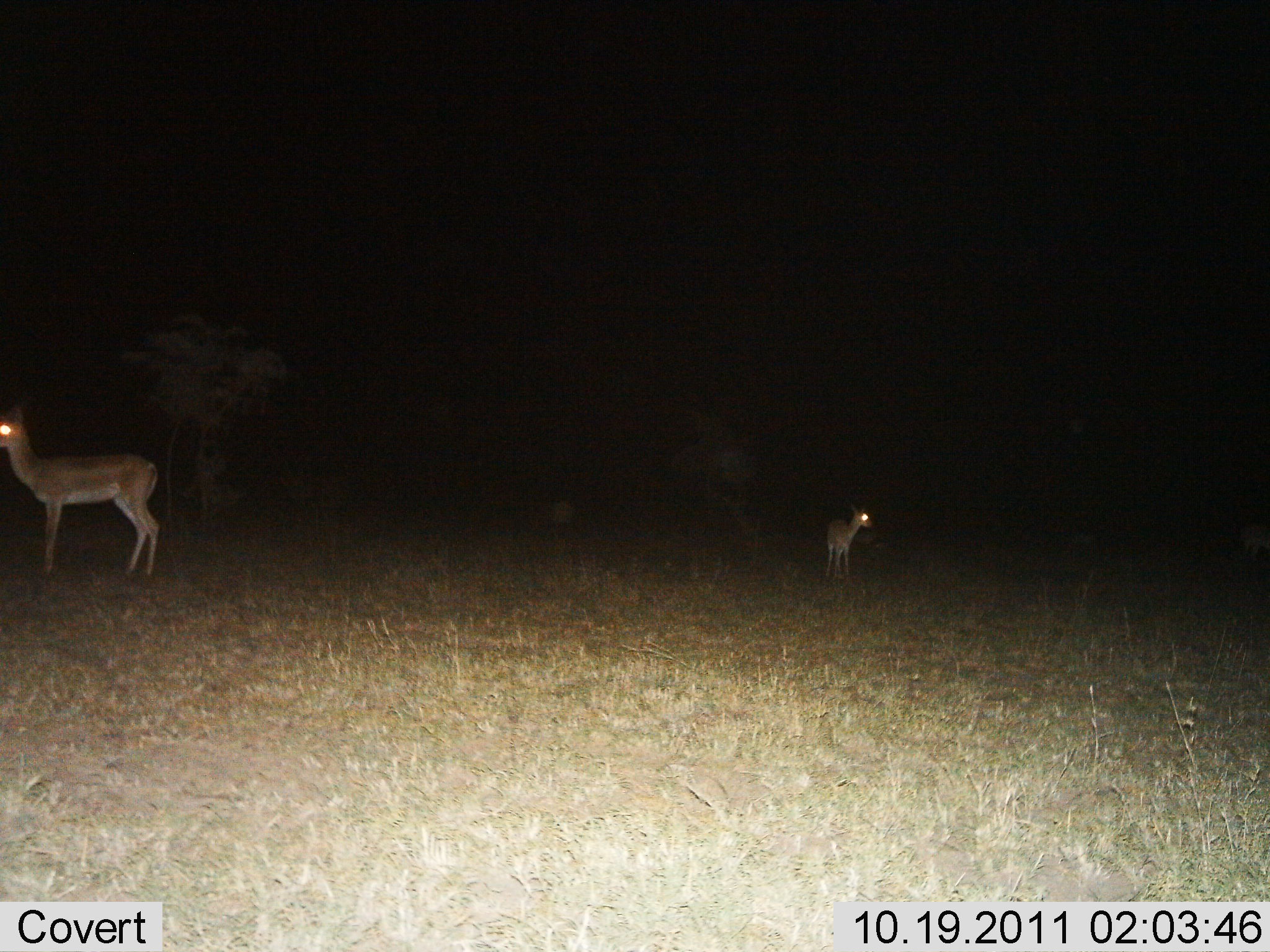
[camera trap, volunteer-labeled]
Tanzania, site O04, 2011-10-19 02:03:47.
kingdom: Animalia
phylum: Chordata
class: Mammalia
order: Artiodactyla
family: Bovidae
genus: Nanger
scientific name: Nanger granti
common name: grant's gazelle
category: gazellegrants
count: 2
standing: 100%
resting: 0%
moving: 0%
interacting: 0%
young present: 45%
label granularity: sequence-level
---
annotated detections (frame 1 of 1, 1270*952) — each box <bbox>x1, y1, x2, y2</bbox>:
animal: <bbox>0, 395, 165, 589</bbox>; <bbox>822, 502, 877, 586</bbox>